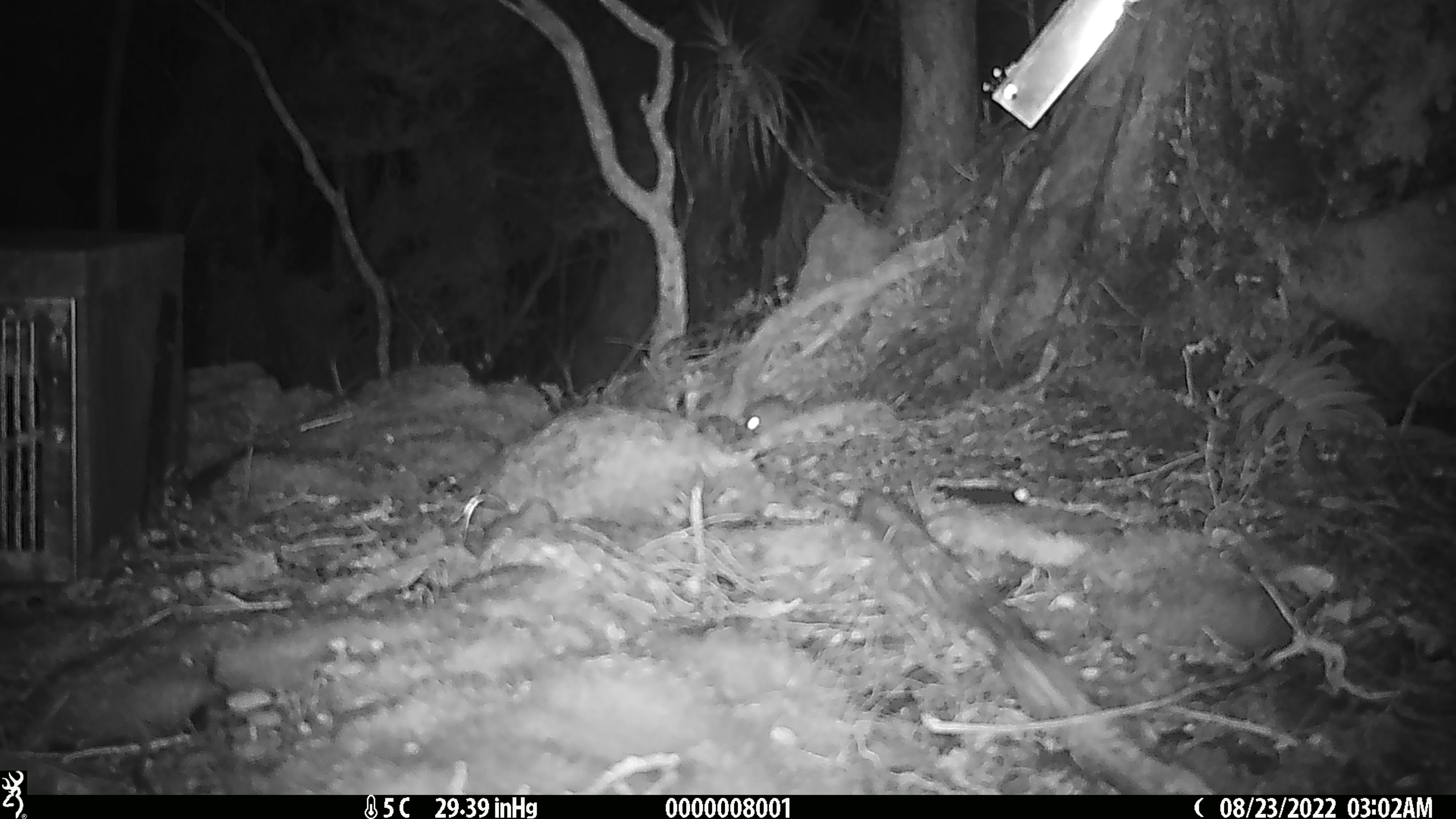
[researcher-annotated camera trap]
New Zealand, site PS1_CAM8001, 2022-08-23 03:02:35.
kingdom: Animalia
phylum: Chordata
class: Mammalia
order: Rodentia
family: Muridae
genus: Mus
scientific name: Mus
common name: mouse